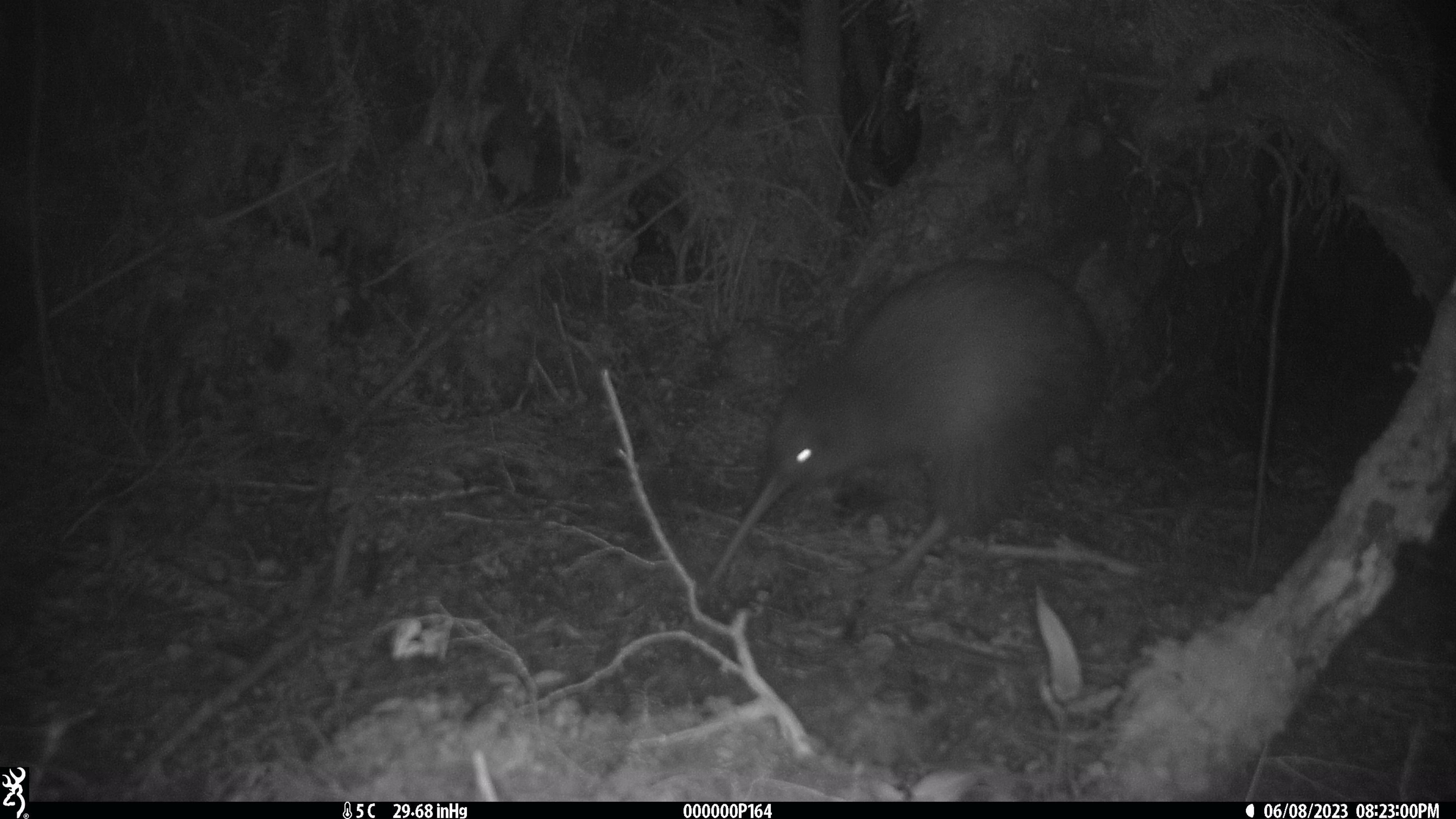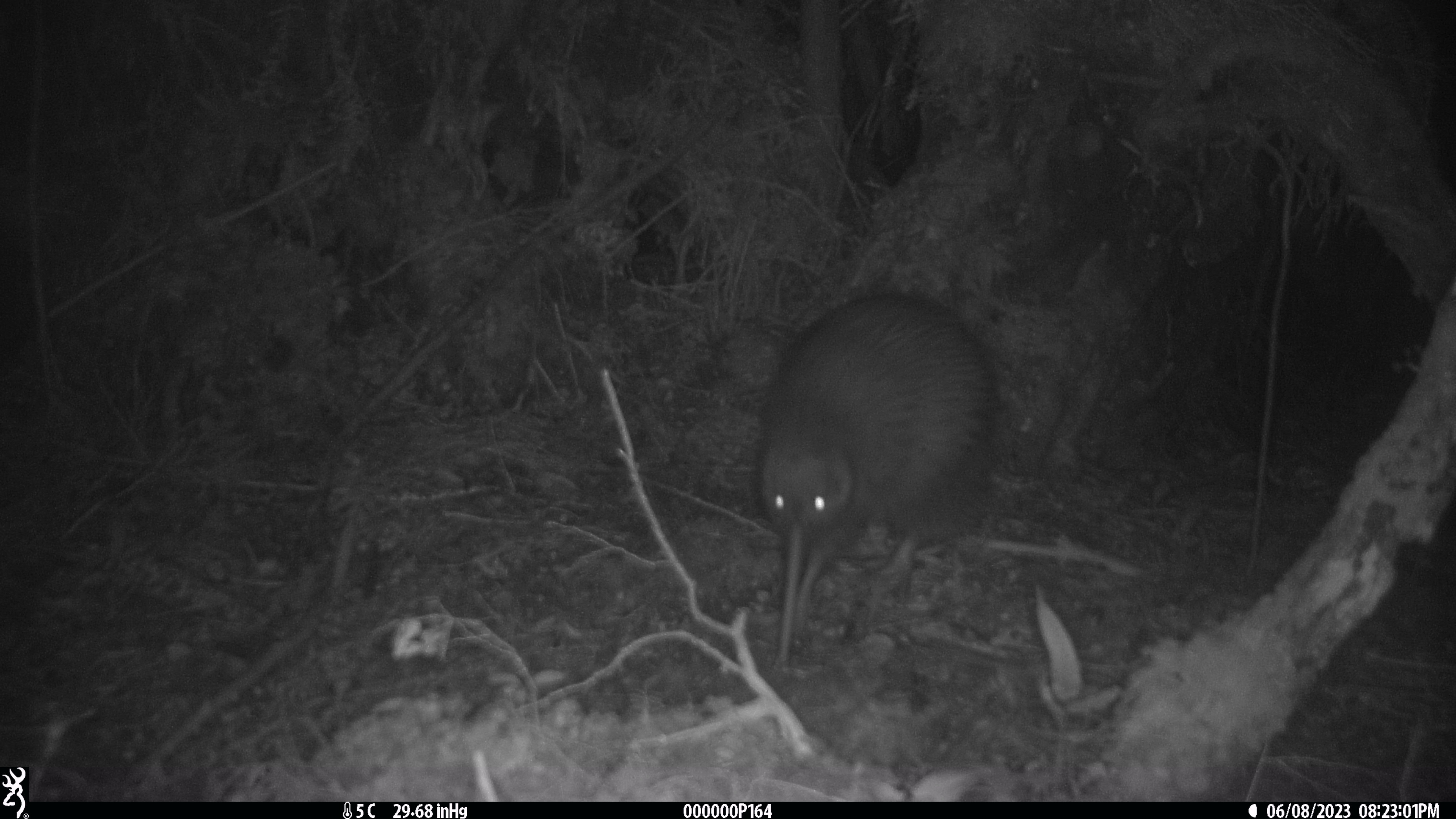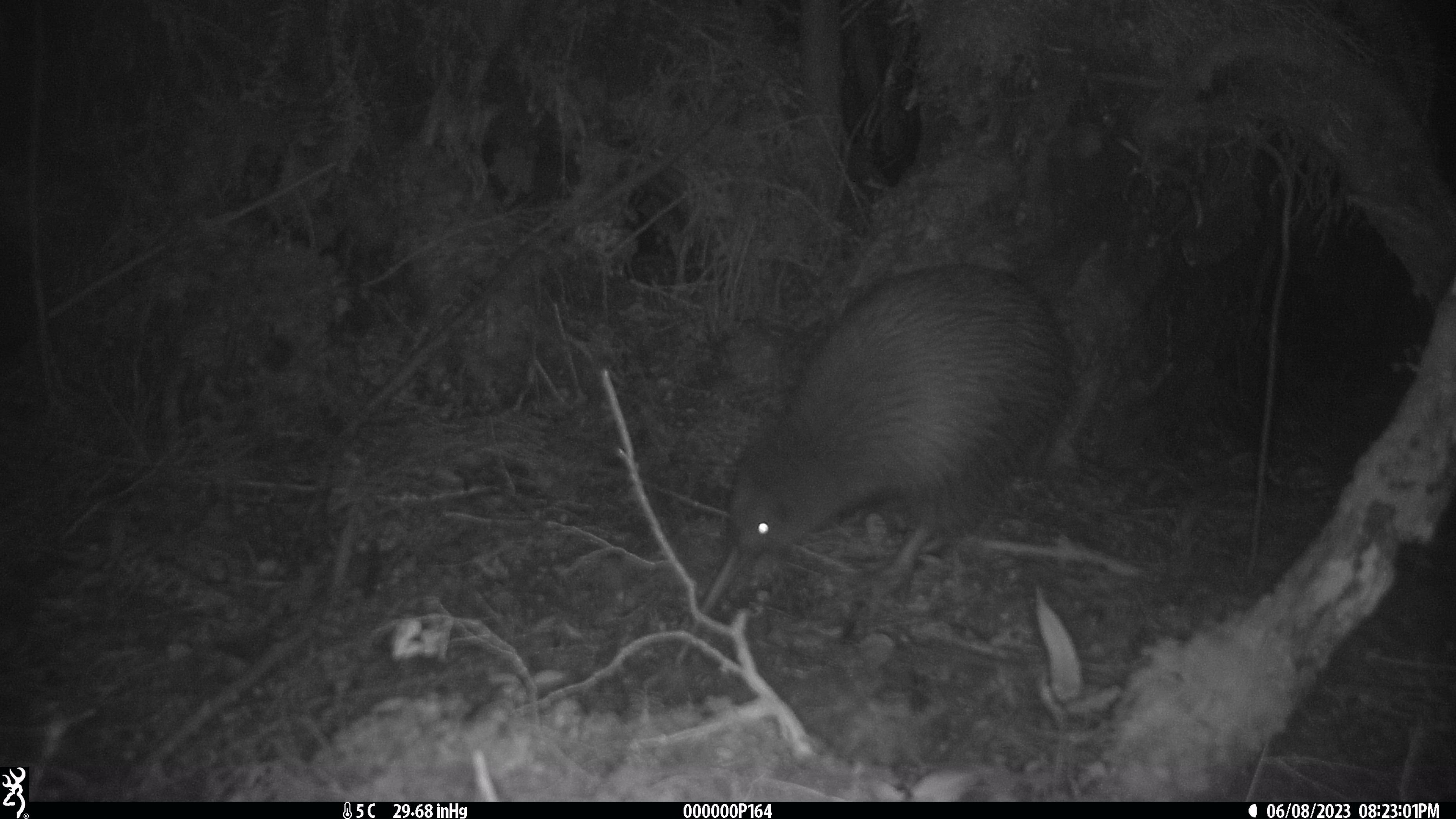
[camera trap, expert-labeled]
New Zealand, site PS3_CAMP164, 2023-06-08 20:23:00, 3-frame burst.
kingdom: Animalia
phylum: Chordata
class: Aves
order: Apterygiformes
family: Apterygidae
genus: Apteryx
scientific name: Apteryx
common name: kiwi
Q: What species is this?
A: Kiwi (Apteryx).